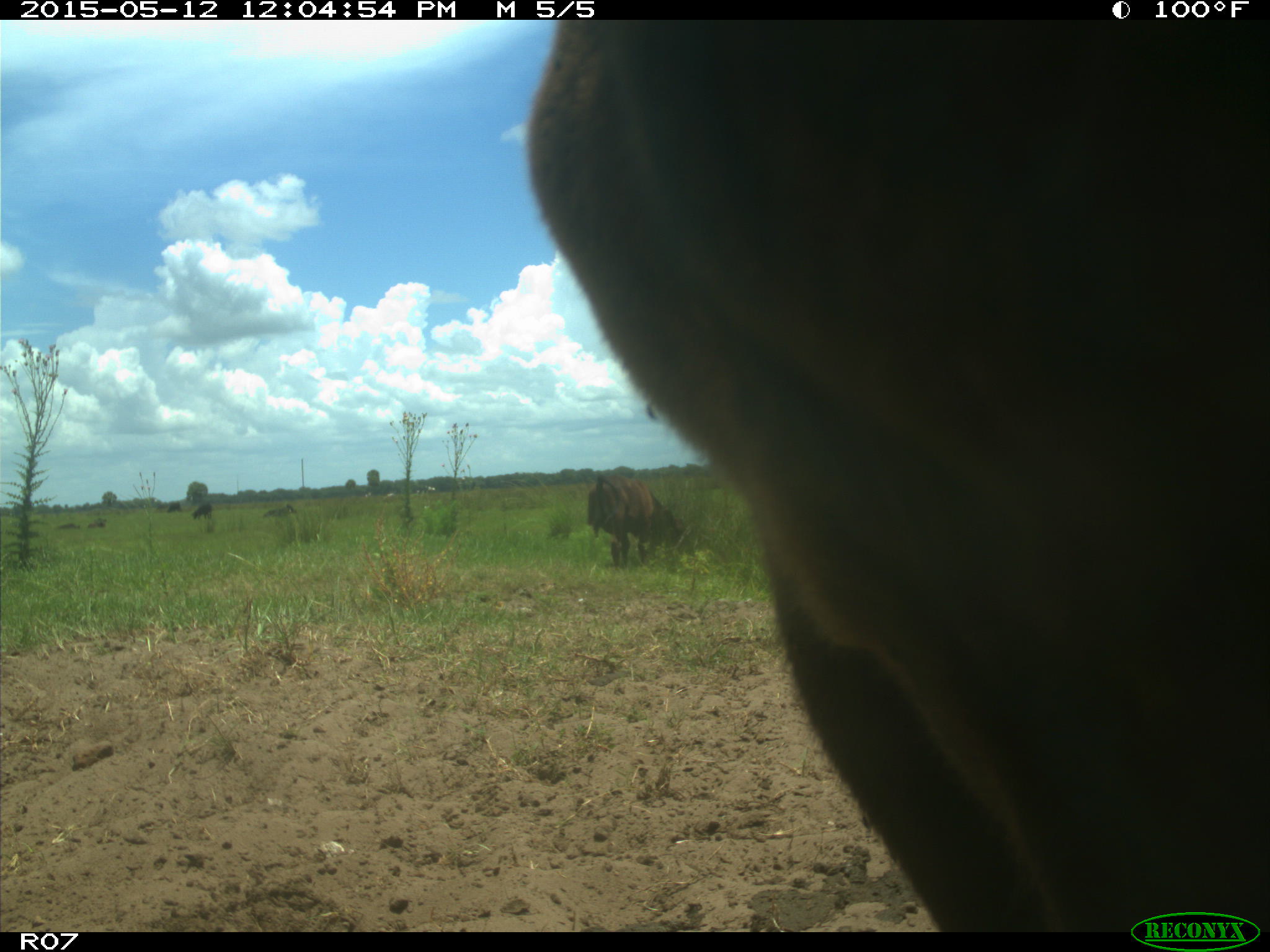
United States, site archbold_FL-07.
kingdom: Animalia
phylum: Chordata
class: Mammalia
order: Artiodactyla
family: Bovidae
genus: Bos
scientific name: Bos taurus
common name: domestic cow